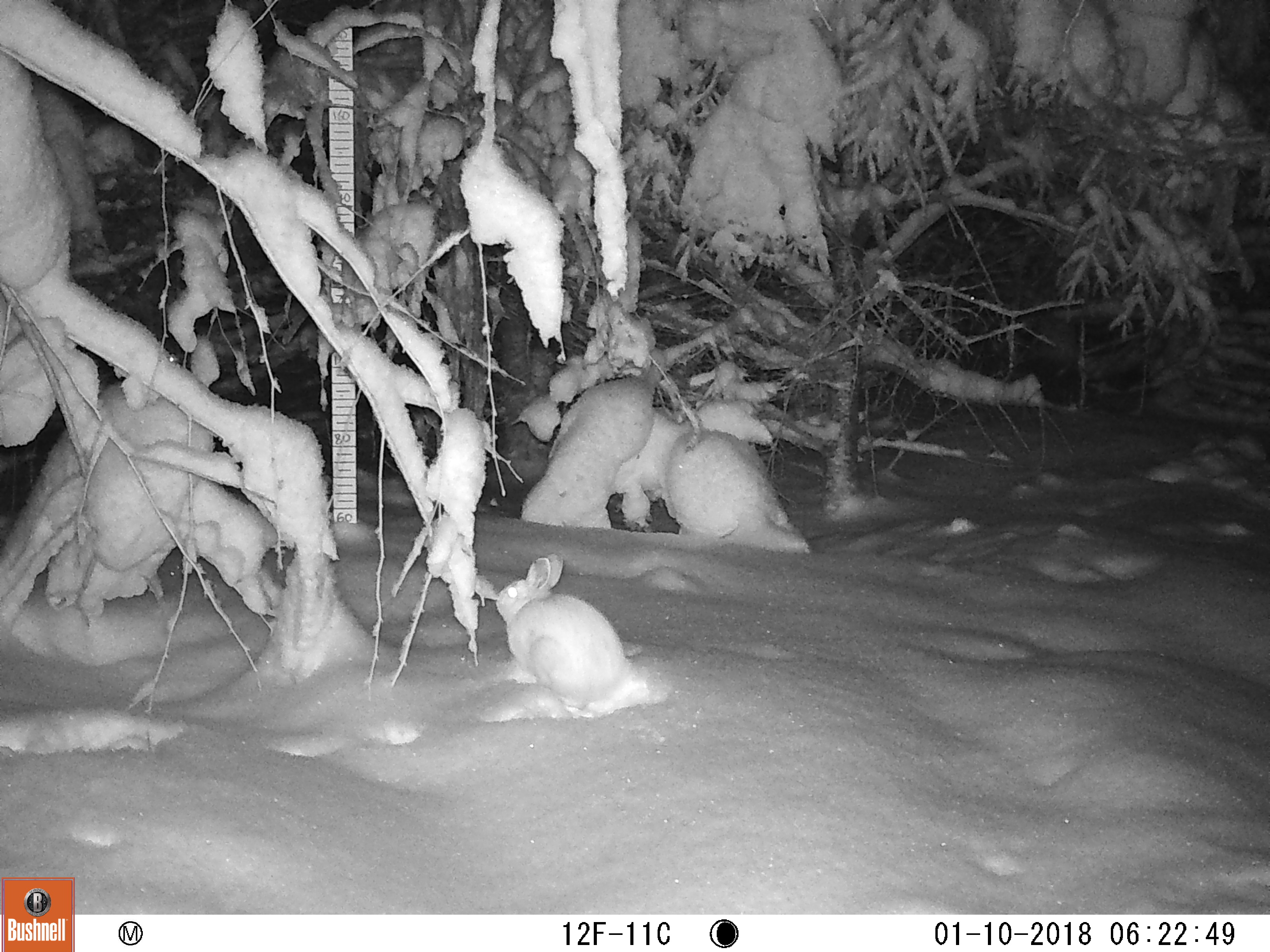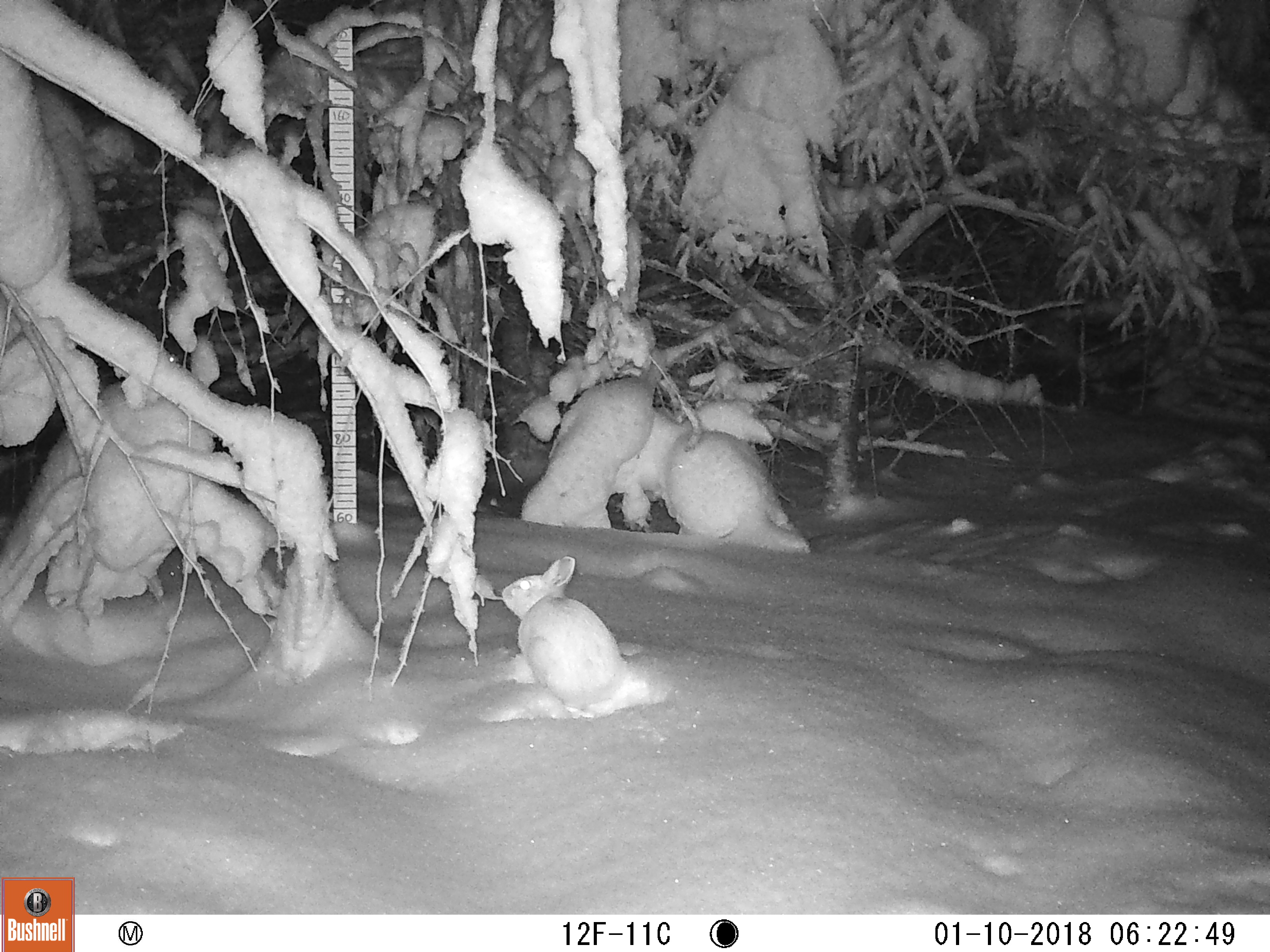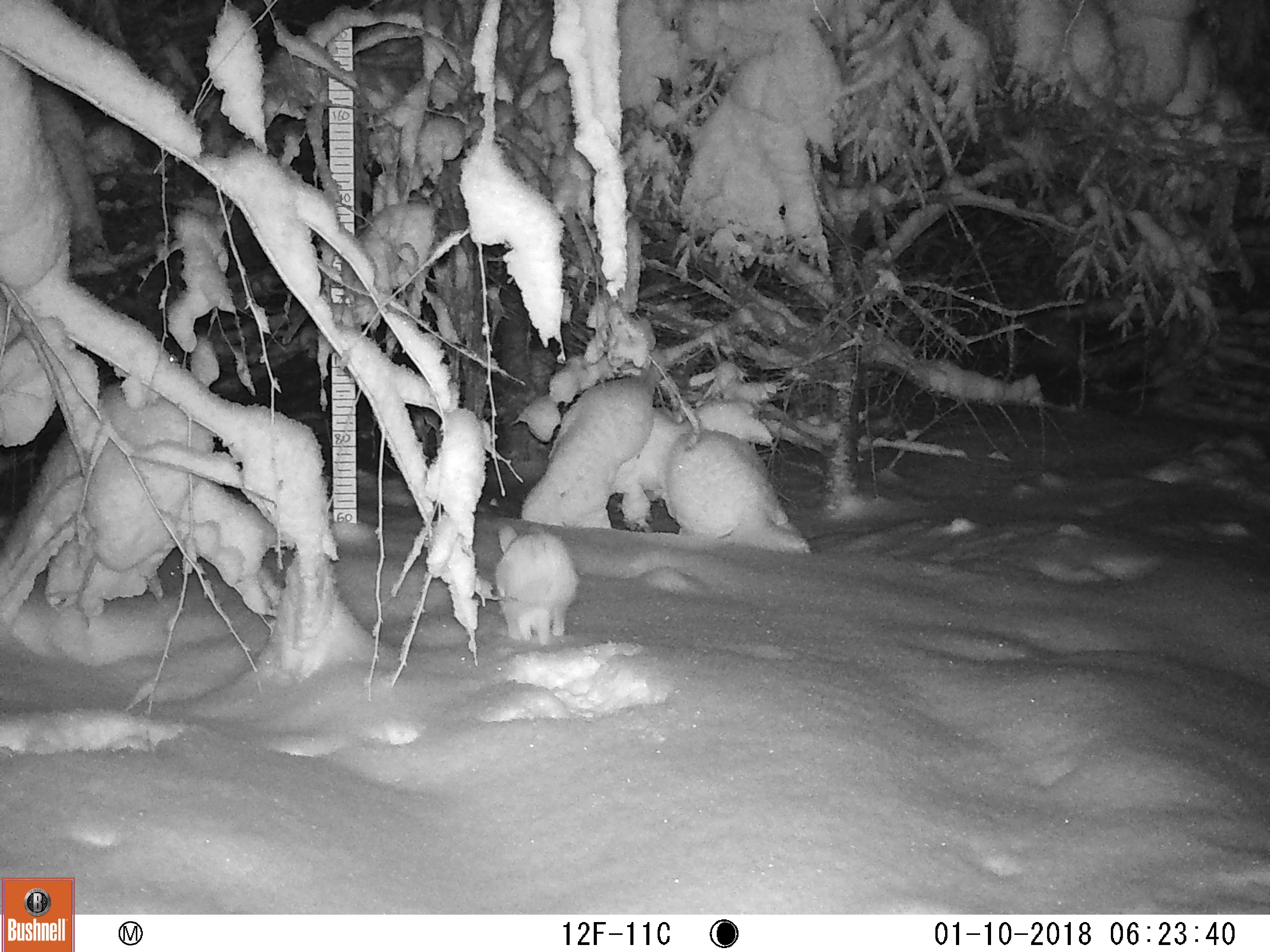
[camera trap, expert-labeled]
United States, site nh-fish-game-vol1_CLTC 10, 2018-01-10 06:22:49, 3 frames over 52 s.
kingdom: Animalia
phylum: Chordata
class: Mammalia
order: Lagomorpha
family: Leporidae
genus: Lepus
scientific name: Lepus americanus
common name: snowshoe hare